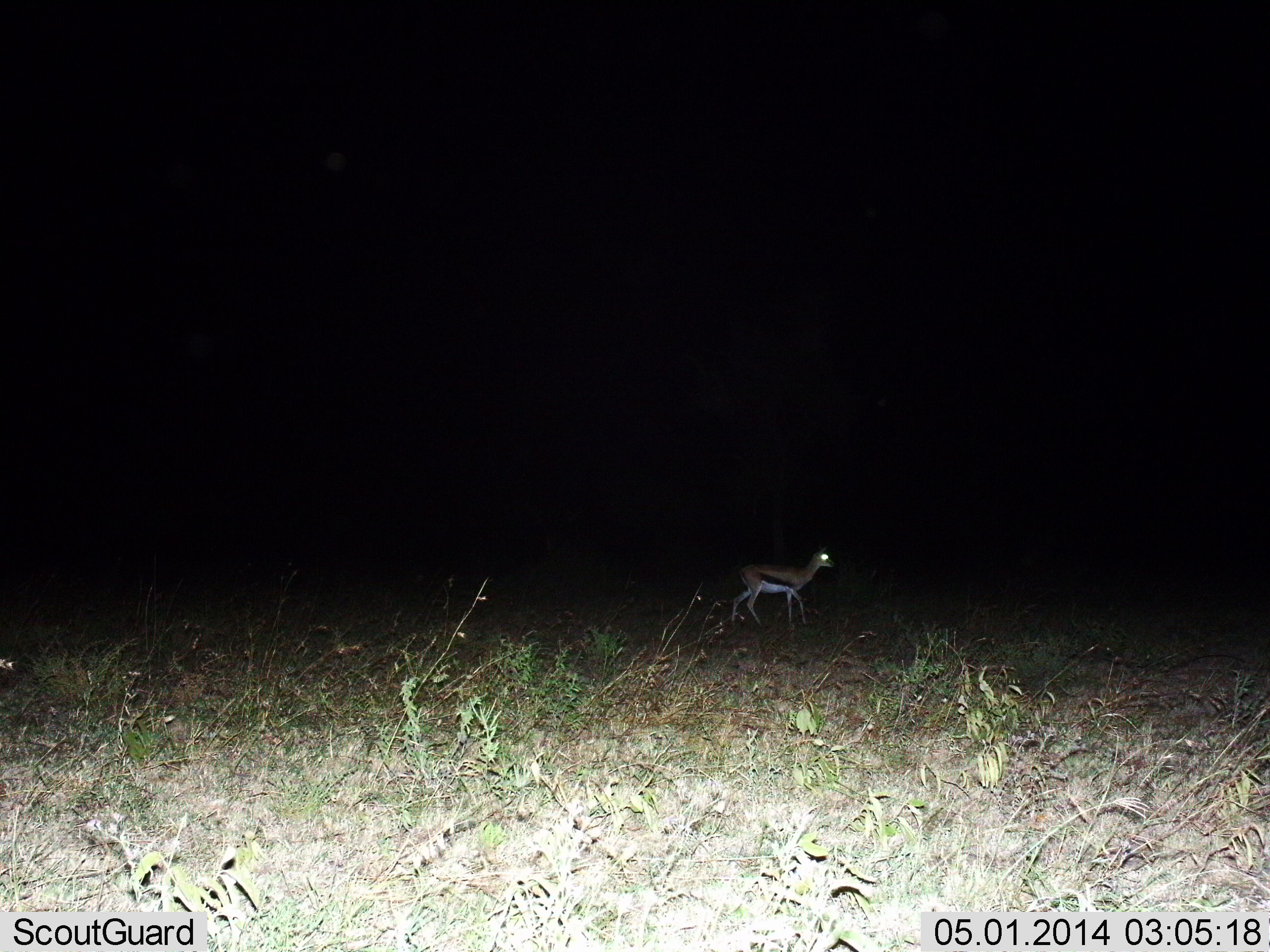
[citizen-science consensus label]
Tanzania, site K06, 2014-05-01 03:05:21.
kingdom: Animalia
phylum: Chordata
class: Mammalia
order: Artiodactyla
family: Bovidae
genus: Eudorcas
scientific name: Eudorcas thomsonii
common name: thomson's gazelle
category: gazellethomsons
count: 1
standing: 50%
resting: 0%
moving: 50%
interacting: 0%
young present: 0%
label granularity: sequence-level